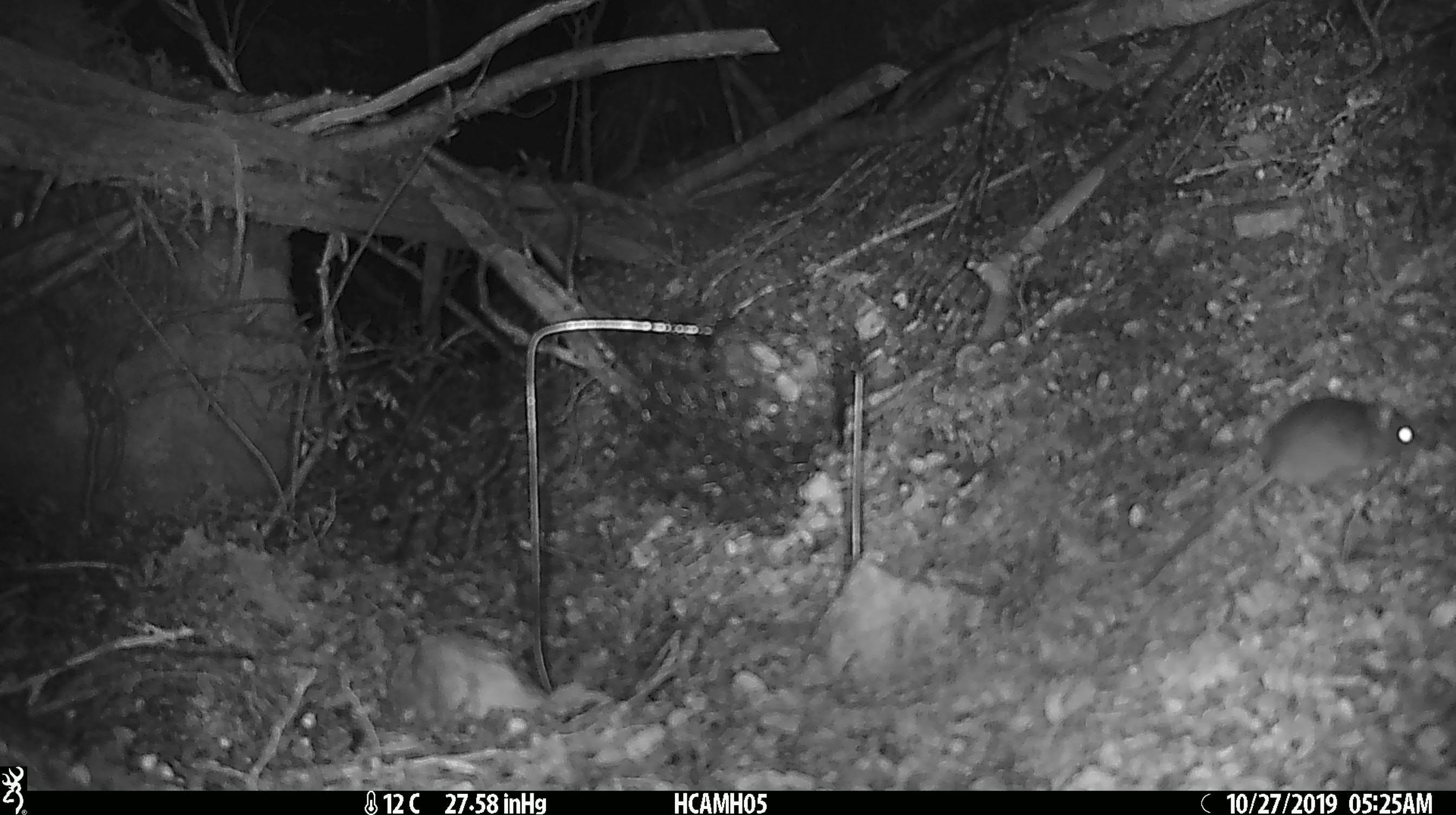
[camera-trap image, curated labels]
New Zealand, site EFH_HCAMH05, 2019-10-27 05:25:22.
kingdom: Animalia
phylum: Chordata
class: Mammalia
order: Rodentia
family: Muridae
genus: Mus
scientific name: Mus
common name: mouse